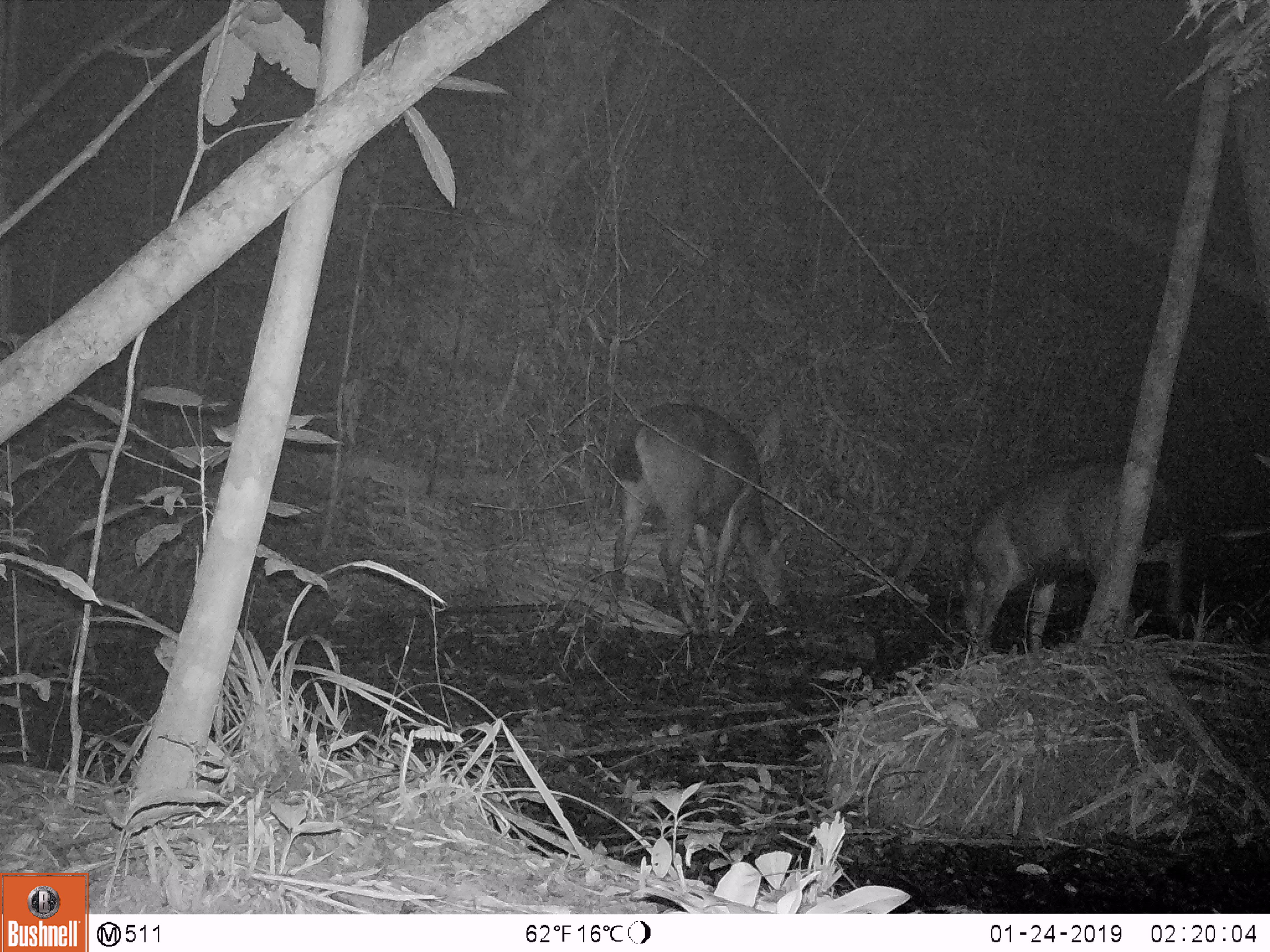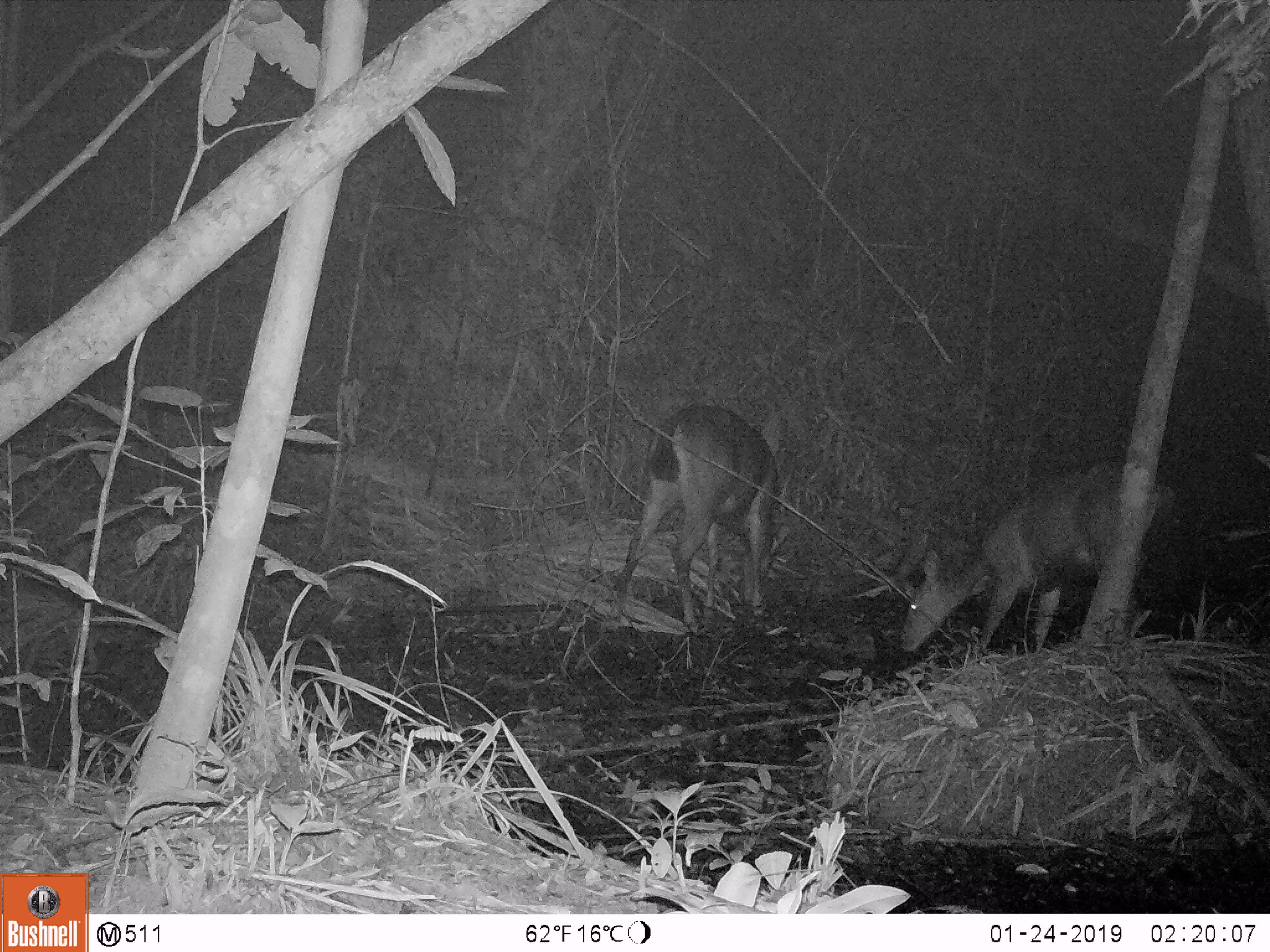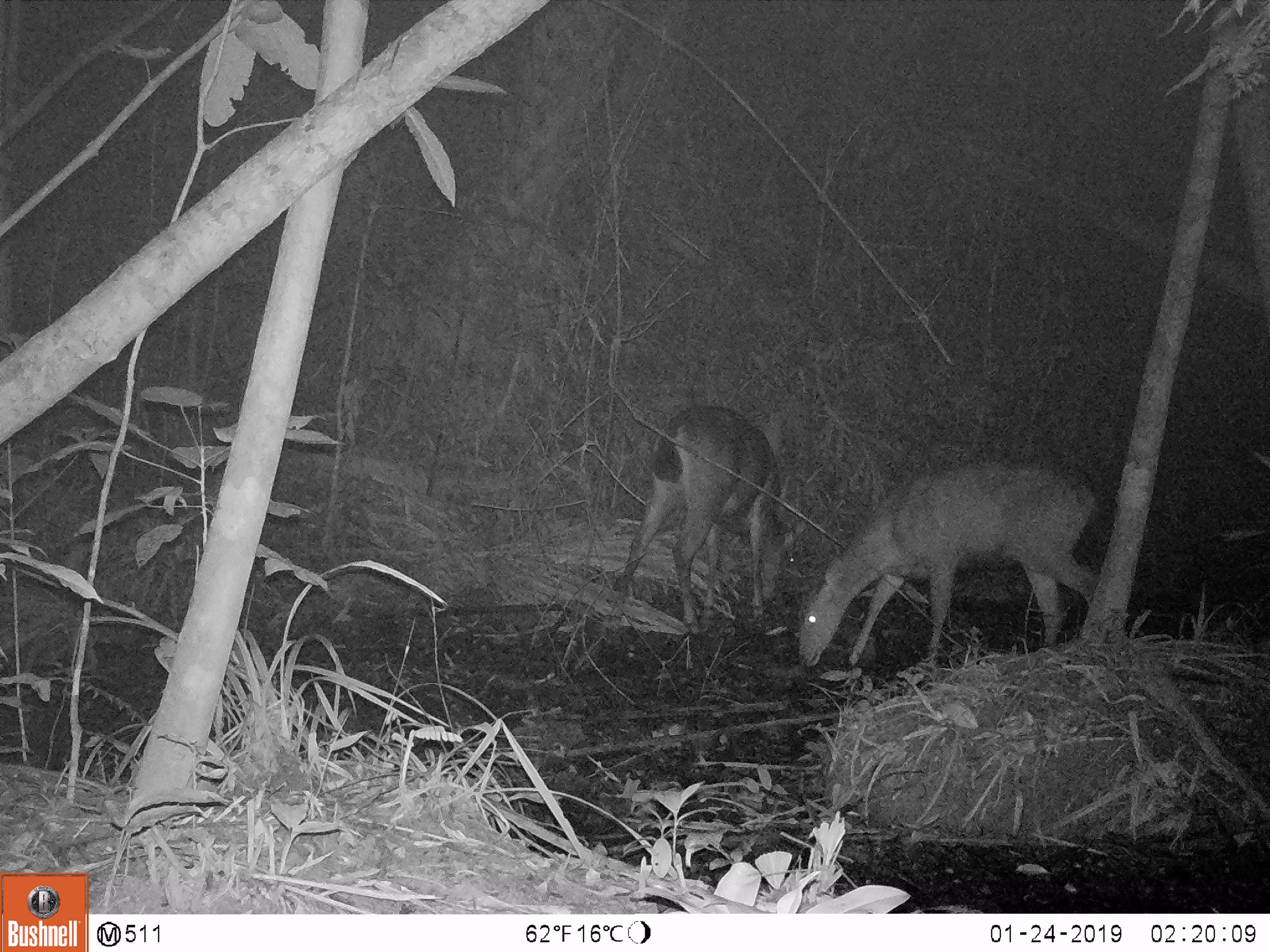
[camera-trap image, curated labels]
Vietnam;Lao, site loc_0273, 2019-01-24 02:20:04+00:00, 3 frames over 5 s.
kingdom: Animalia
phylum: Chordata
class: Mammalia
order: Artiodactyla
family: Cervidae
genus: Rusa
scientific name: Rusa unicolor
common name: sambar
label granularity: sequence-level